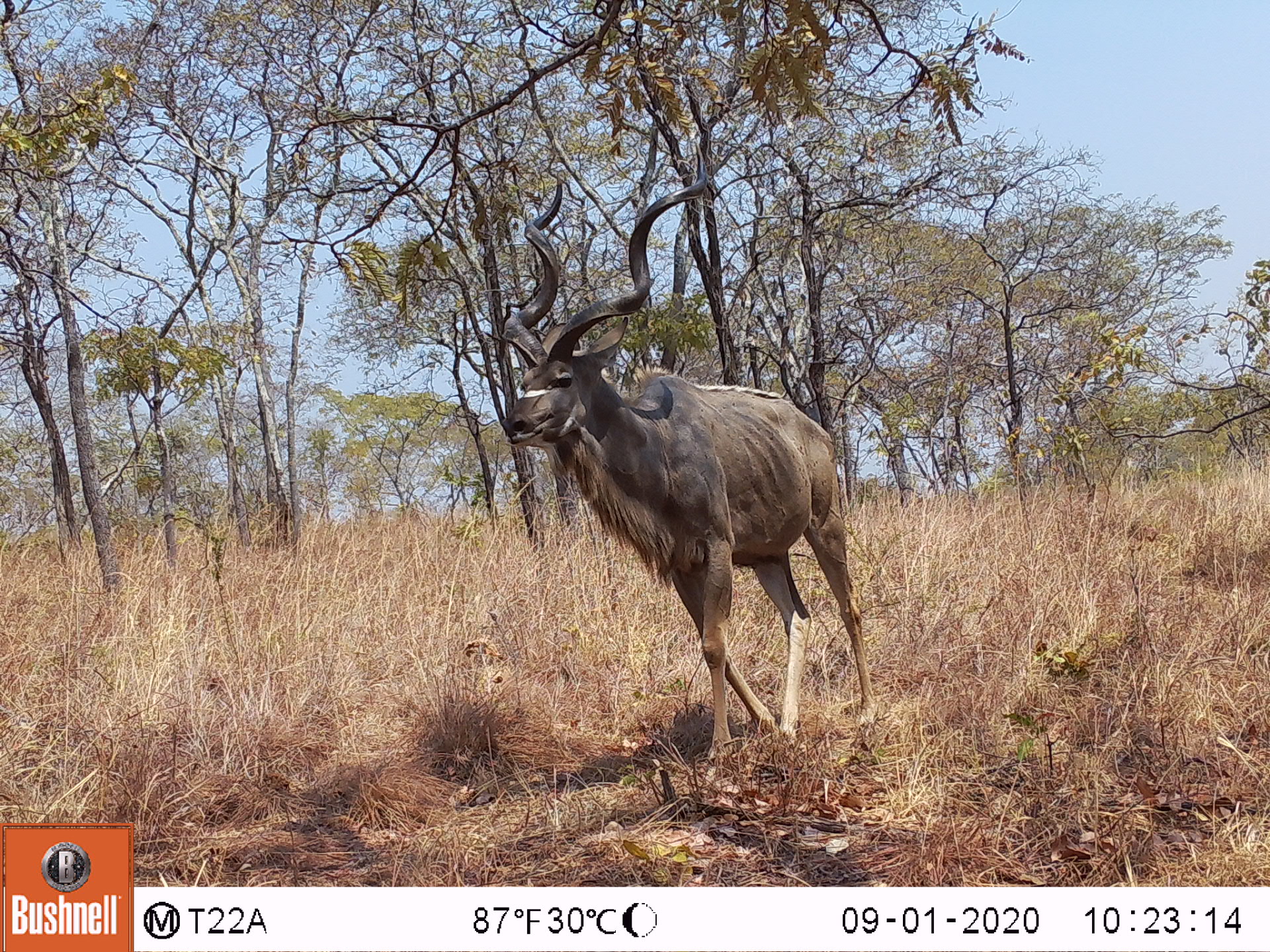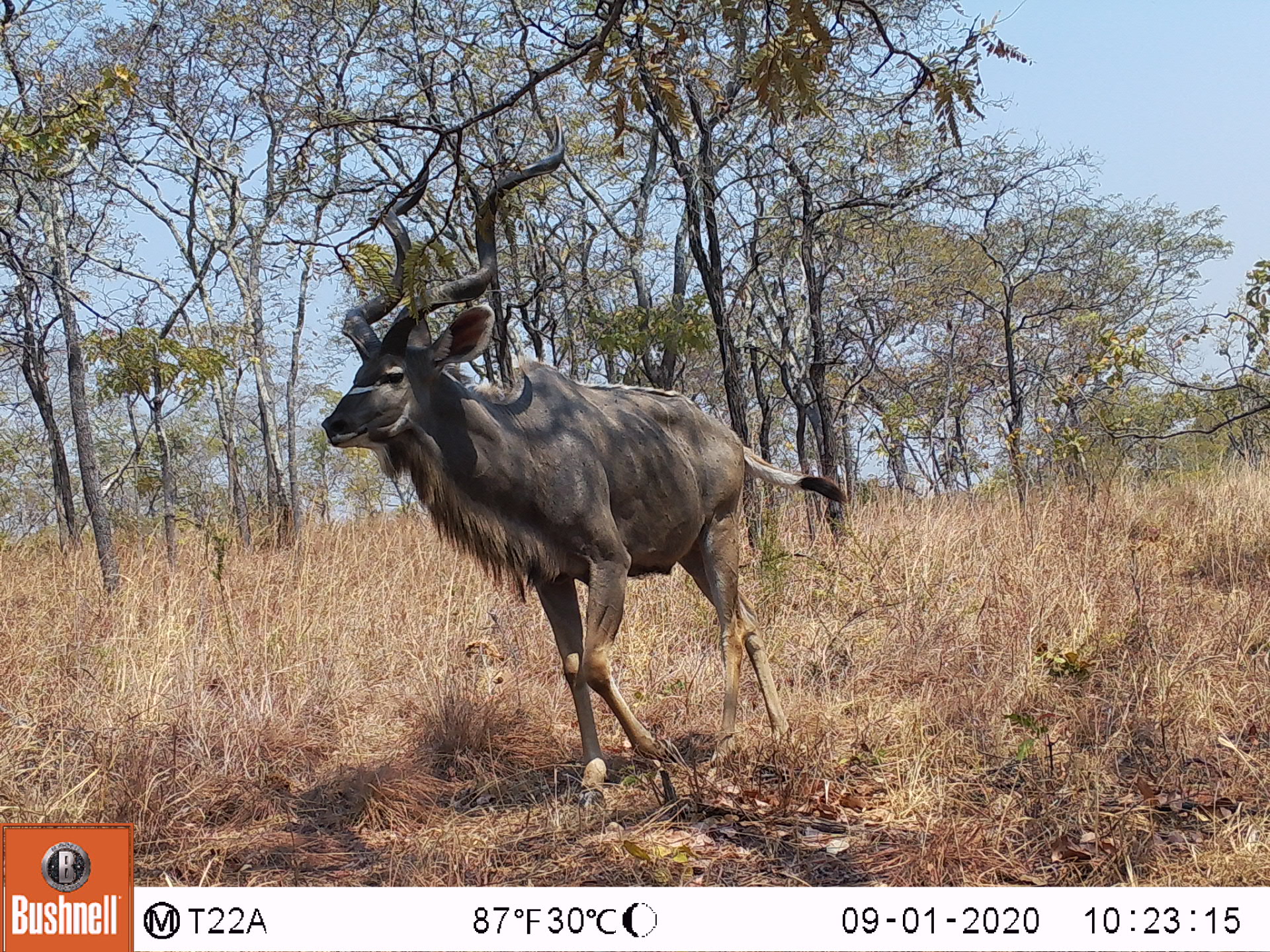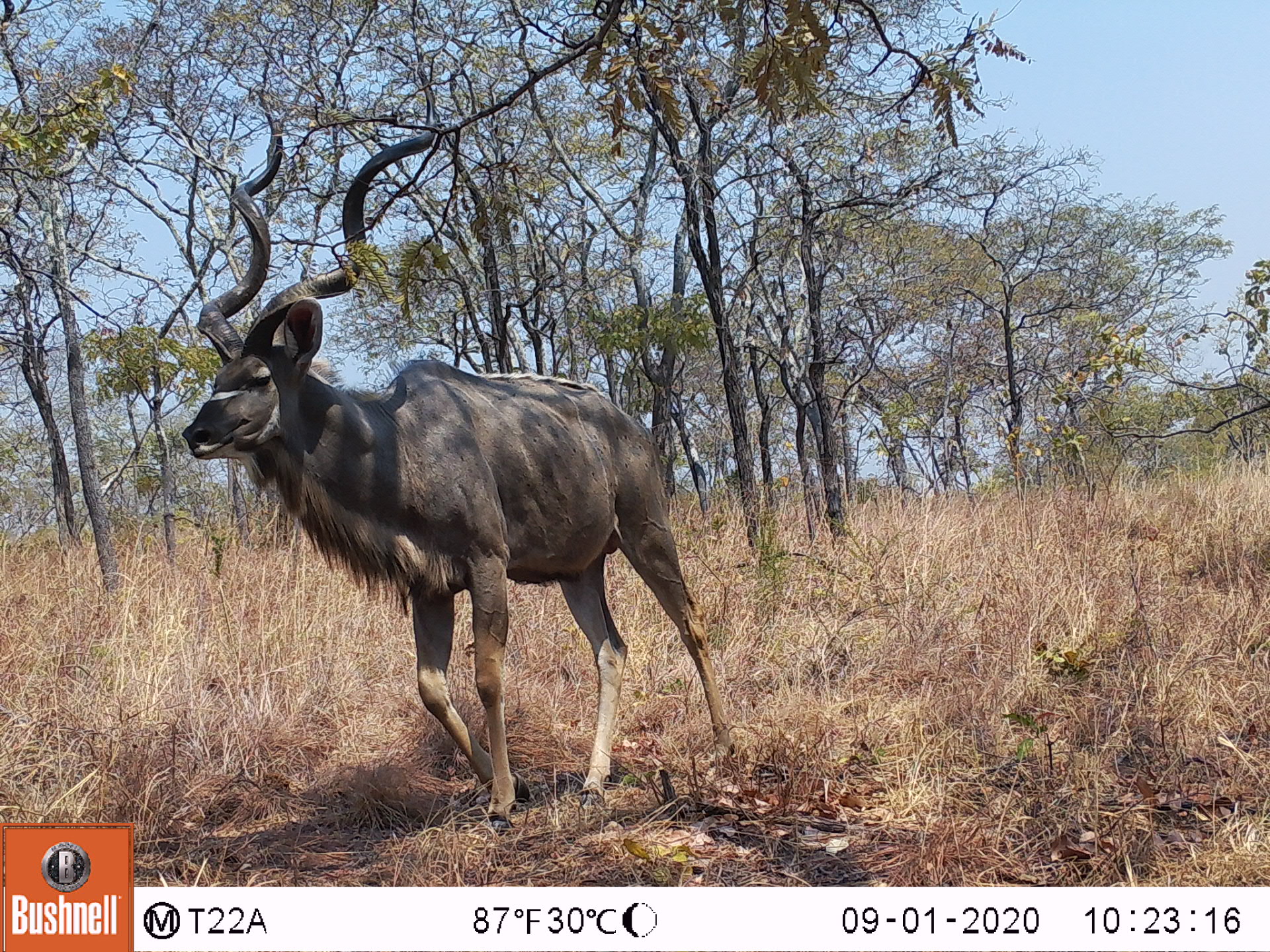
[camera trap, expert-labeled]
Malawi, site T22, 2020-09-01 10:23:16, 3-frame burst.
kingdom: Animalia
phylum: Chordata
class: Mammalia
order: Artiodactyla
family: Bovidae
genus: Tragelaphus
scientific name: Tragelaphus strepsiceros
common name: greater kudu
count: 1